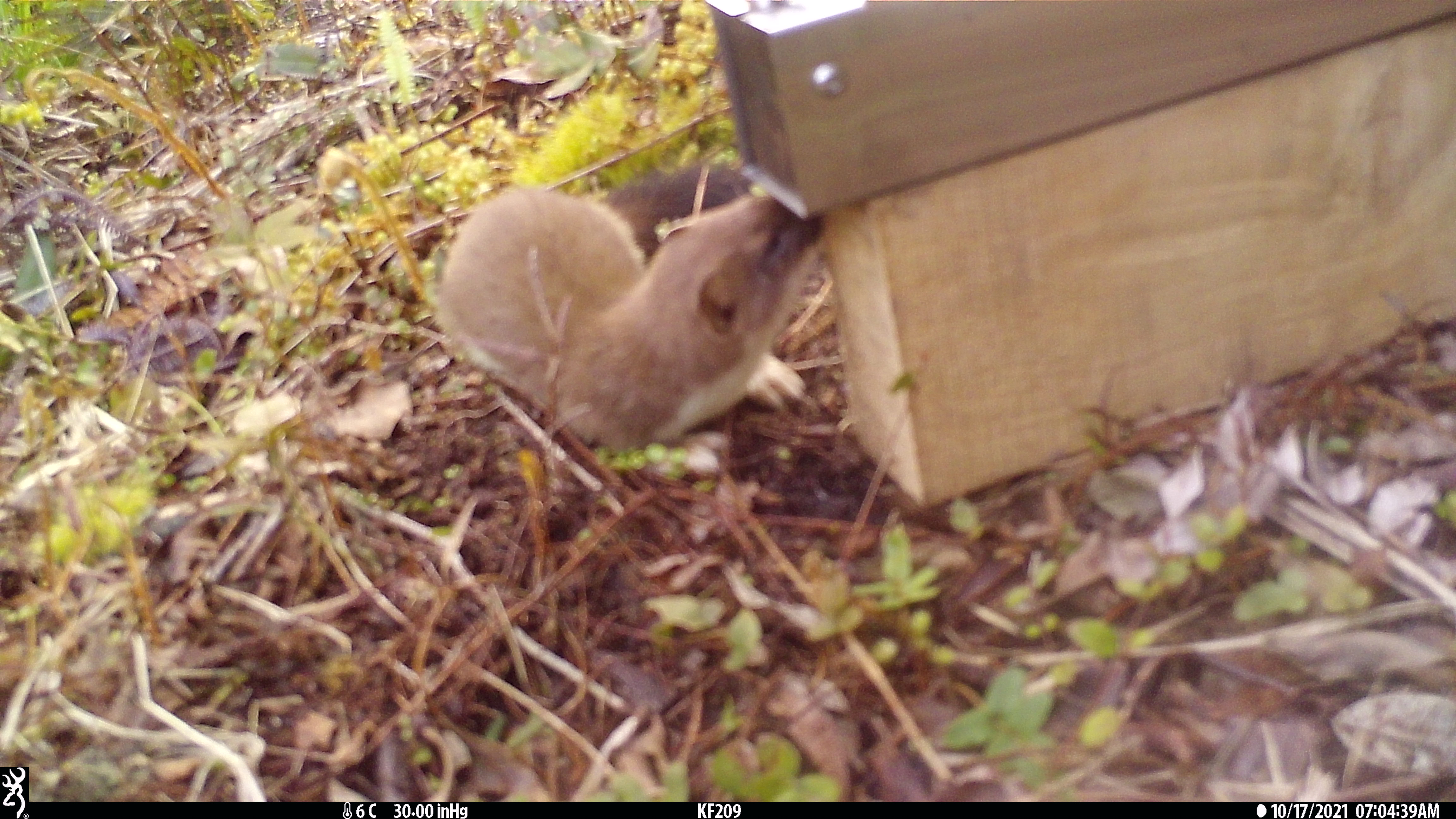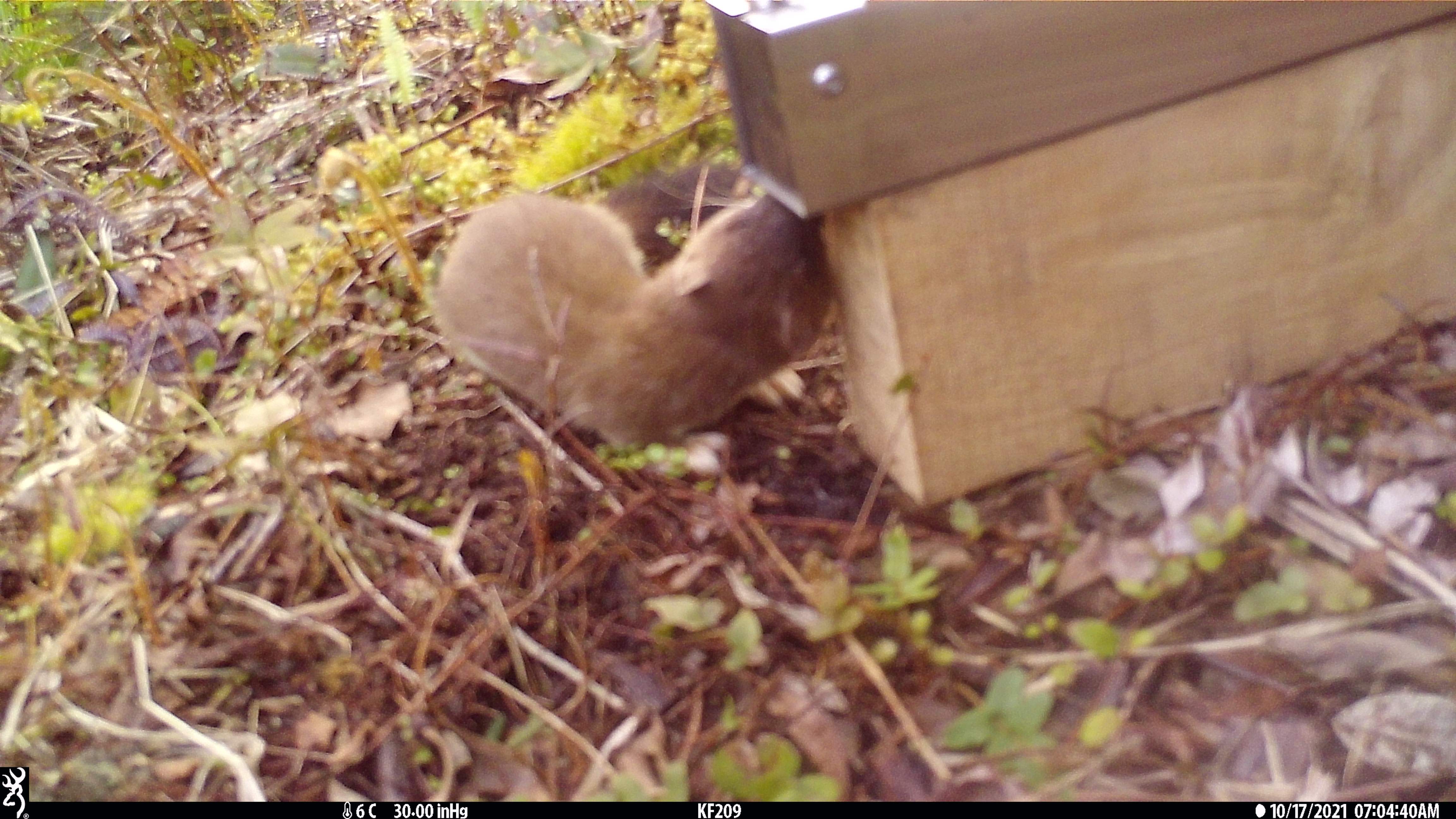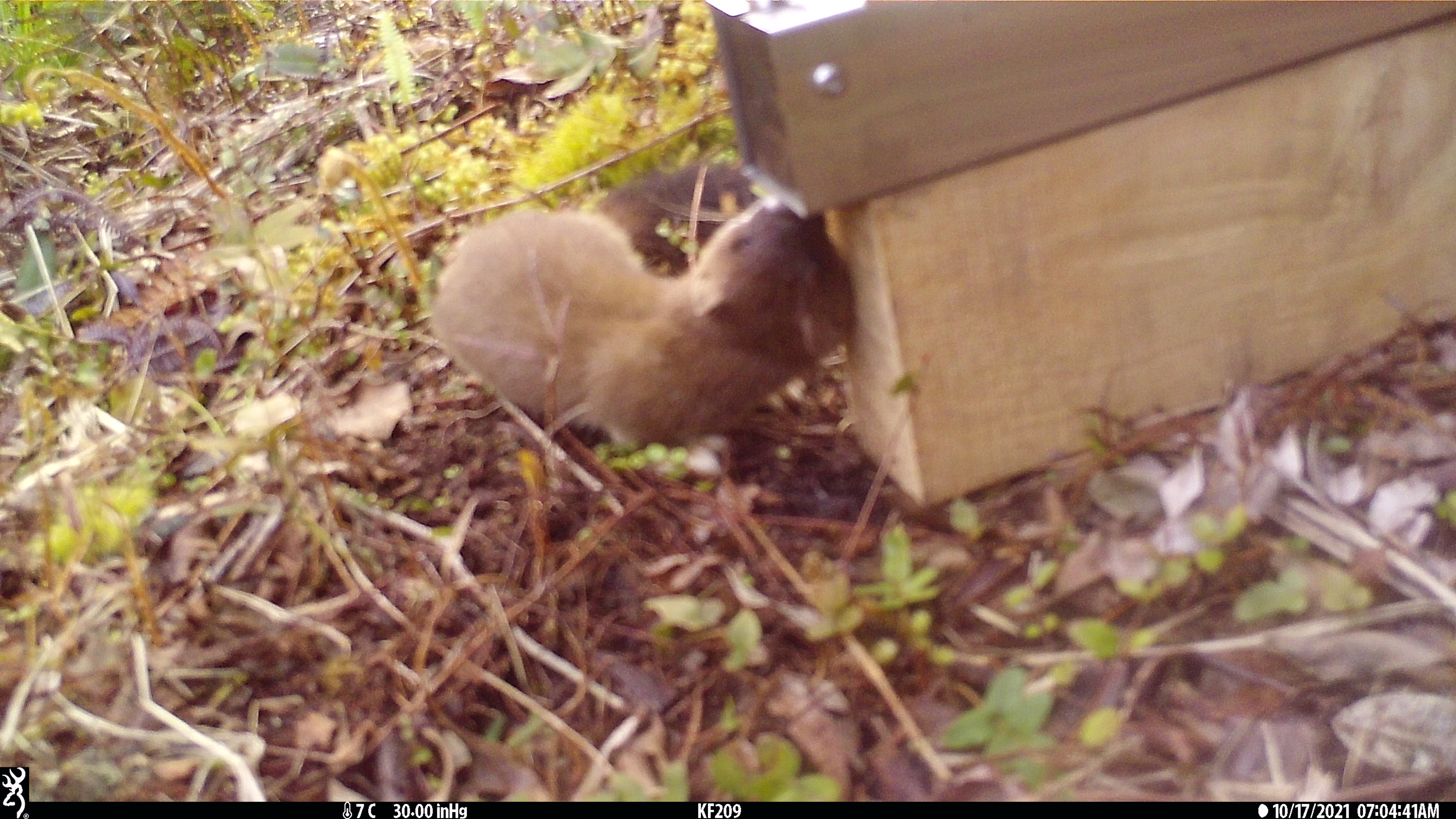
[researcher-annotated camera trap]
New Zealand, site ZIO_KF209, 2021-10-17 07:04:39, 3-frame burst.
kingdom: Animalia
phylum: Chordata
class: Mammalia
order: Carnivora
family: Mustelidae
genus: Mustela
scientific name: Mustela erminea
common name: stoat